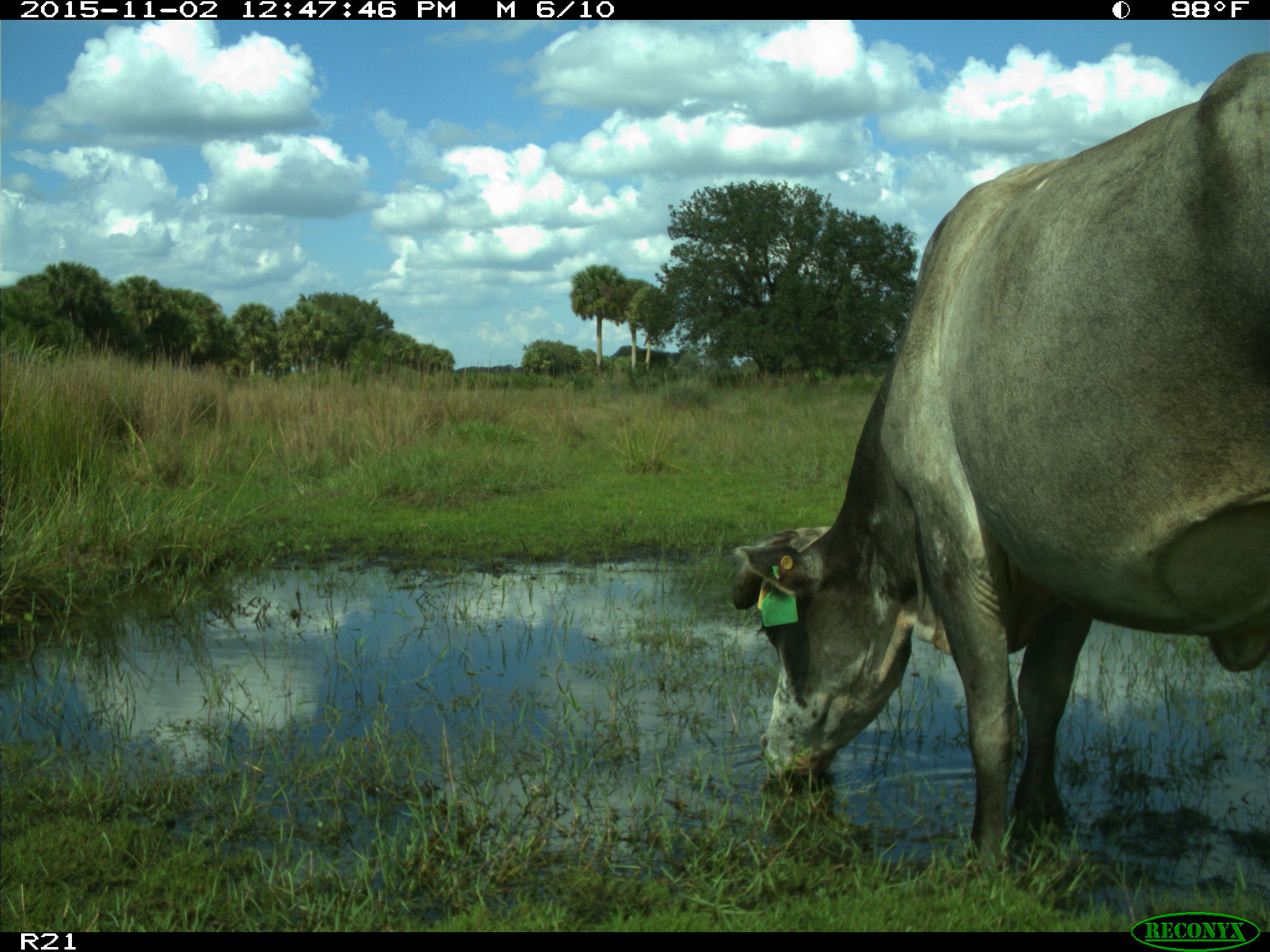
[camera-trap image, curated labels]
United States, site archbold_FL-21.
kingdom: Animalia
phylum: Chordata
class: Mammalia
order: Artiodactyla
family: Bovidae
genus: Bos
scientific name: Bos taurus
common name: domestic cow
Bos taurus (domestic cow).